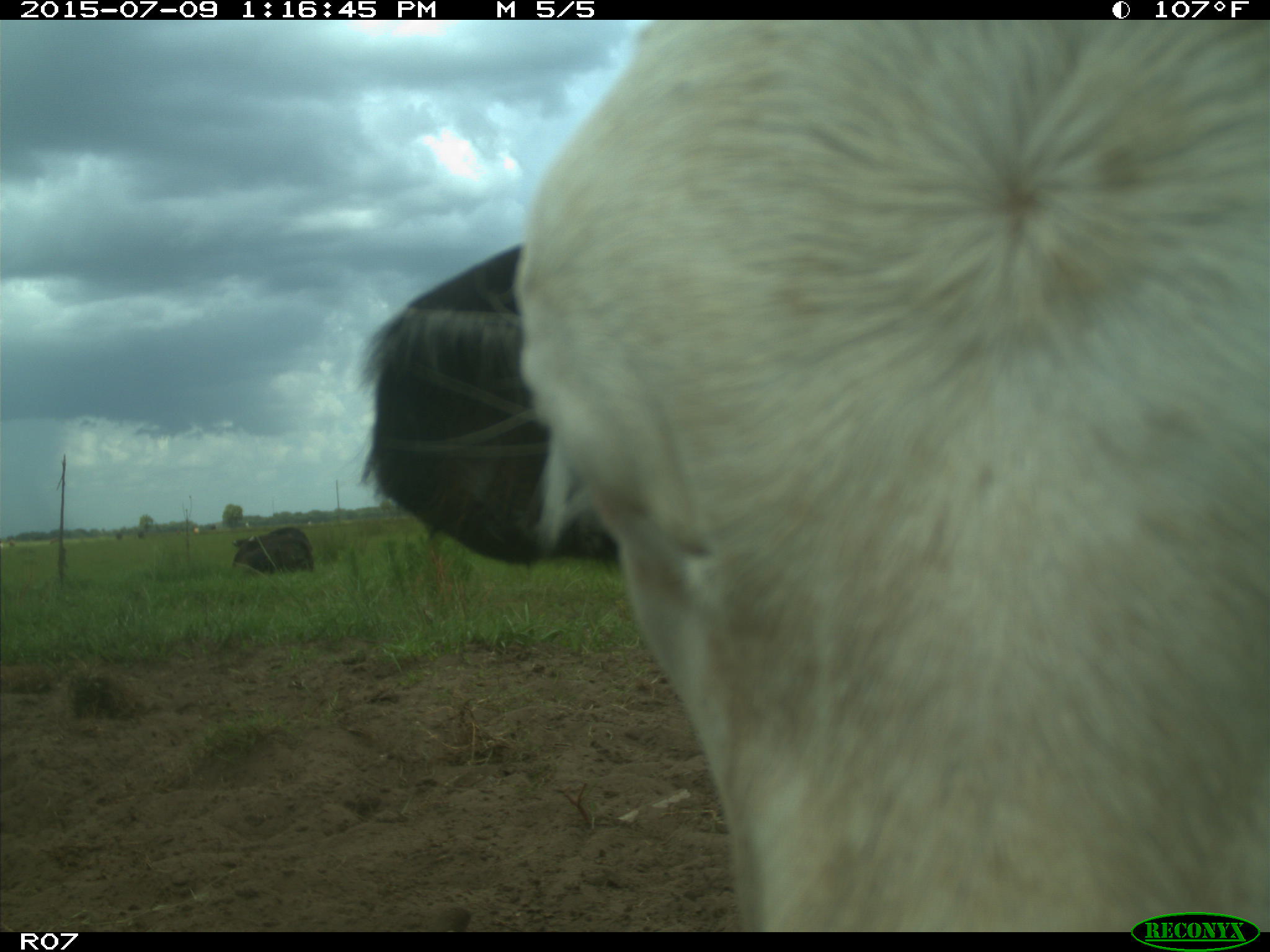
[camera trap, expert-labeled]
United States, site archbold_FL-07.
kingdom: Animalia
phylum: Chordata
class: Mammalia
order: Artiodactyla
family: Bovidae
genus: Bos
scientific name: Bos taurus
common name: domestic cow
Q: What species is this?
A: Bos taurus (domestic cow).